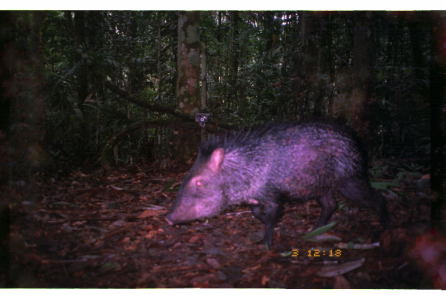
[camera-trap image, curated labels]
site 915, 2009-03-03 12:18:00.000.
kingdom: Animalia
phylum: Chordata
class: Mammalia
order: Artiodactyla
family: Tayassuidae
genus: Pecari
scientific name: Pecari tajacu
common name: collared peccary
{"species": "Pecari tajacu (collared peccary)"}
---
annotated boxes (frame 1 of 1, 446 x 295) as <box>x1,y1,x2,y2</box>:
pecari tajacu: <box>164,115,392,249</box>